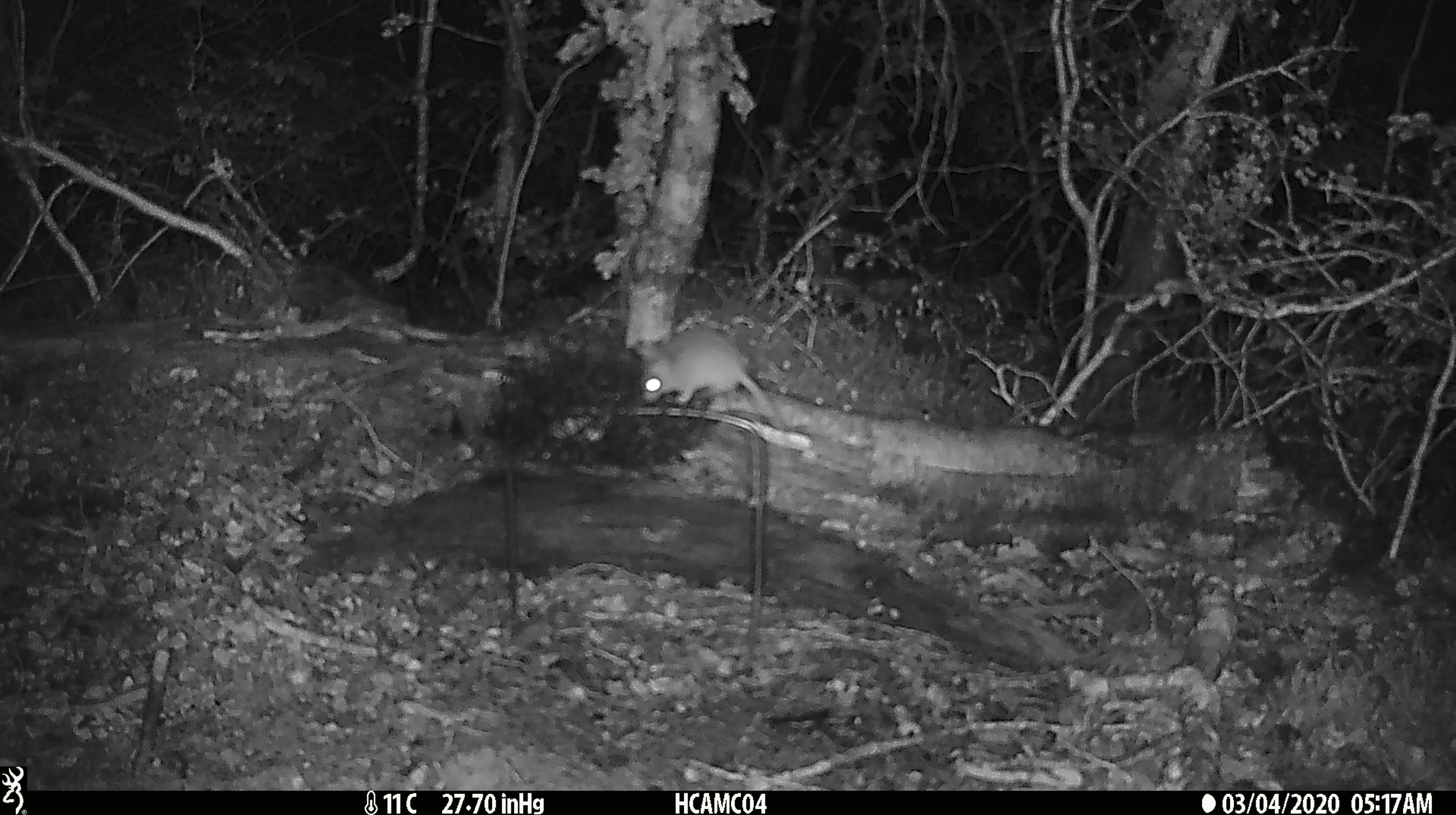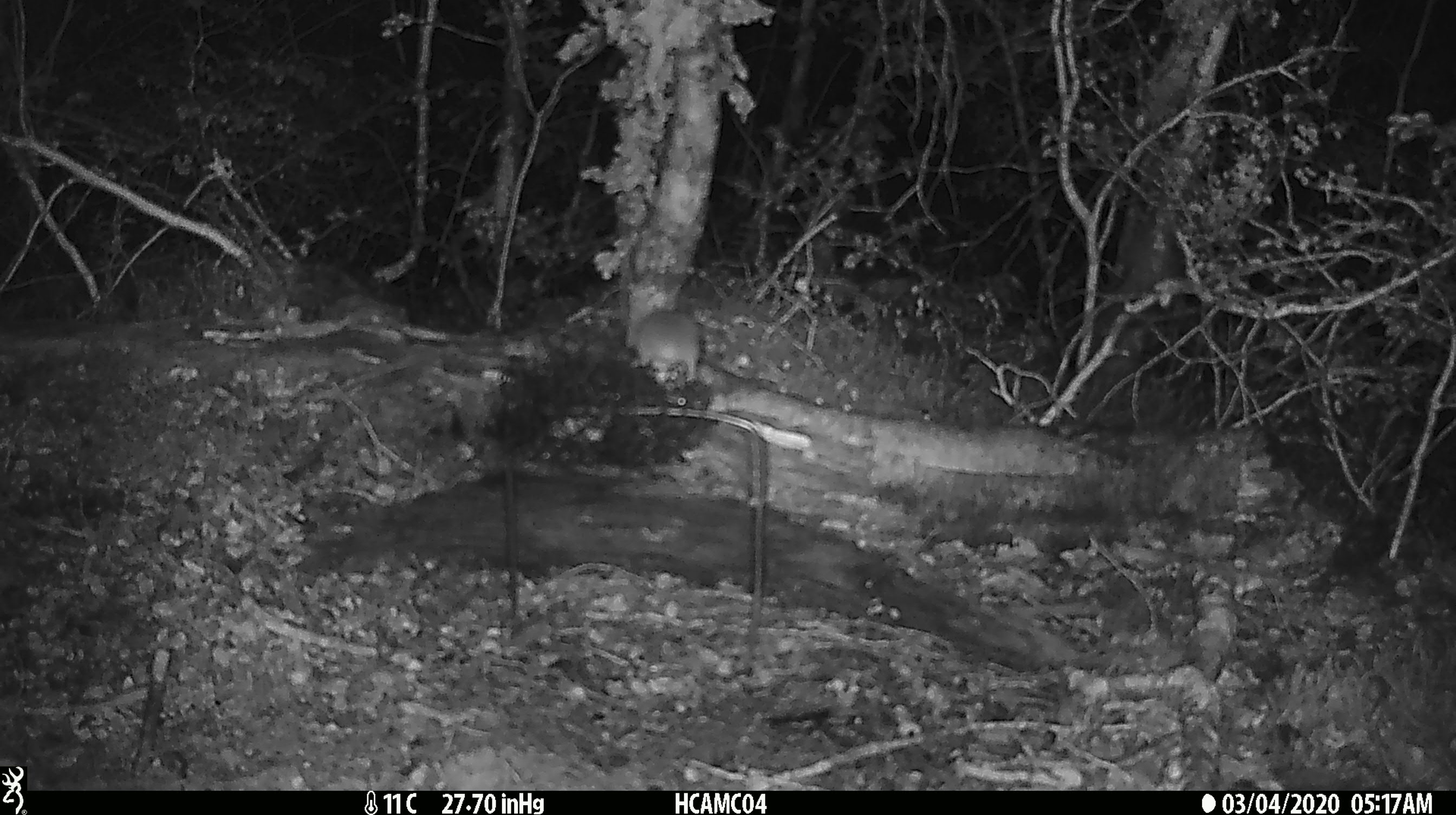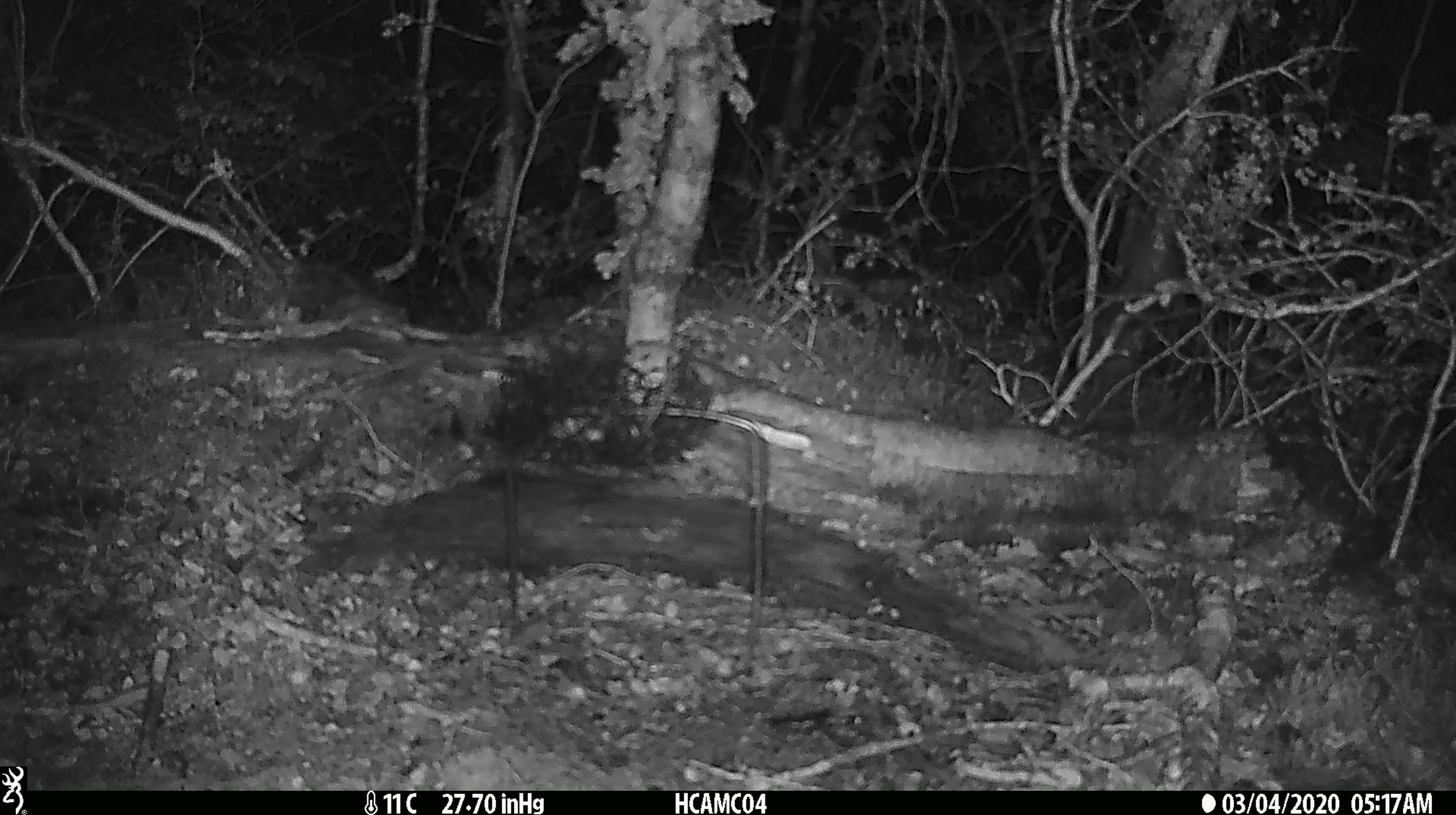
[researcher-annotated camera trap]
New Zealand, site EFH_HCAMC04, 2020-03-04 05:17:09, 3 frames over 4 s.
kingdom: Animalia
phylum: Chordata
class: Mammalia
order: Rodentia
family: Muridae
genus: Mus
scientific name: Mus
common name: mouse